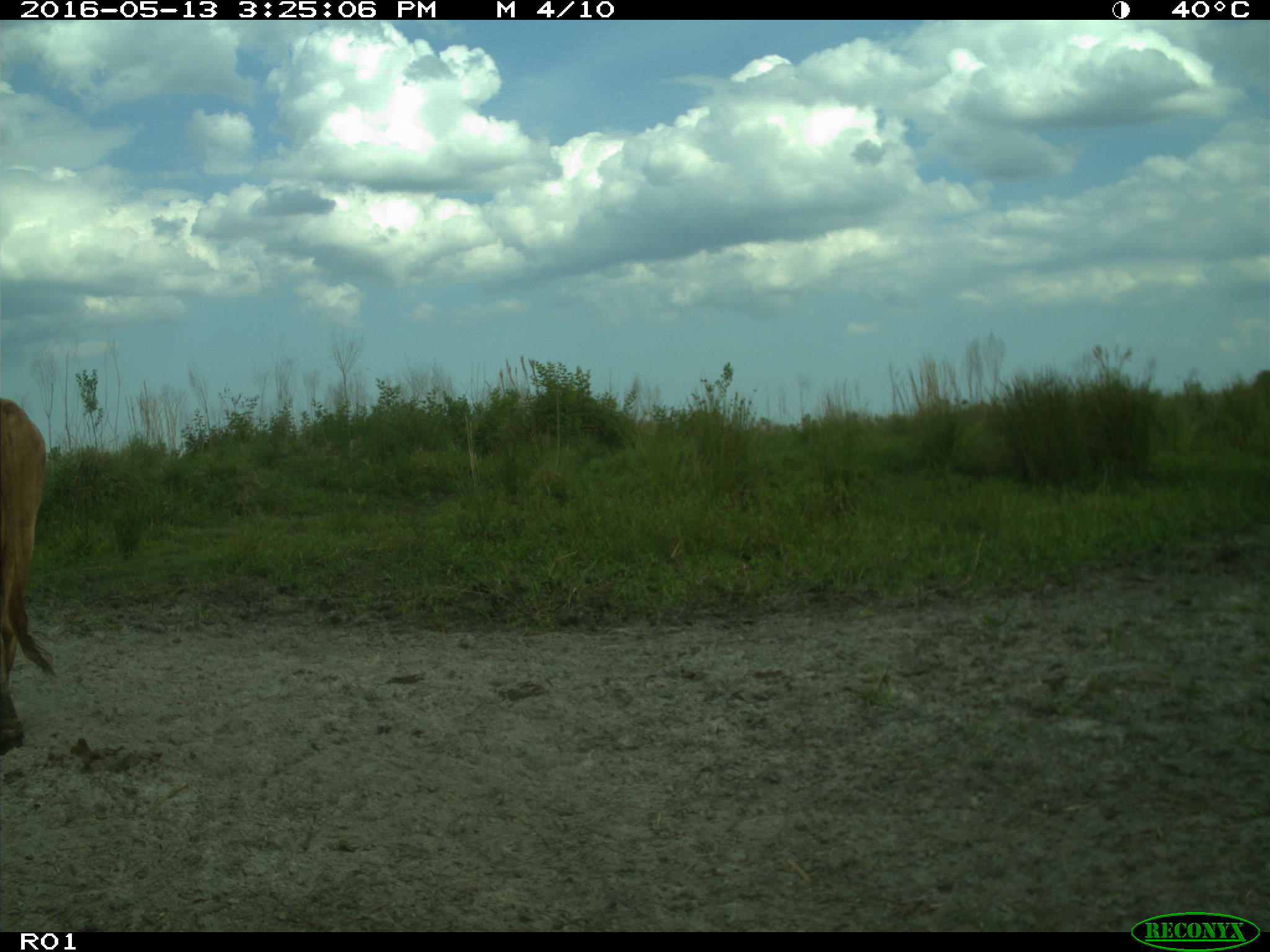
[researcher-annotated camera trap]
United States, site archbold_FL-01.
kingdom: Animalia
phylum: Chordata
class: Mammalia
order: Artiodactyla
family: Bovidae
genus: Bos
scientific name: Bos taurus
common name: domestic cow